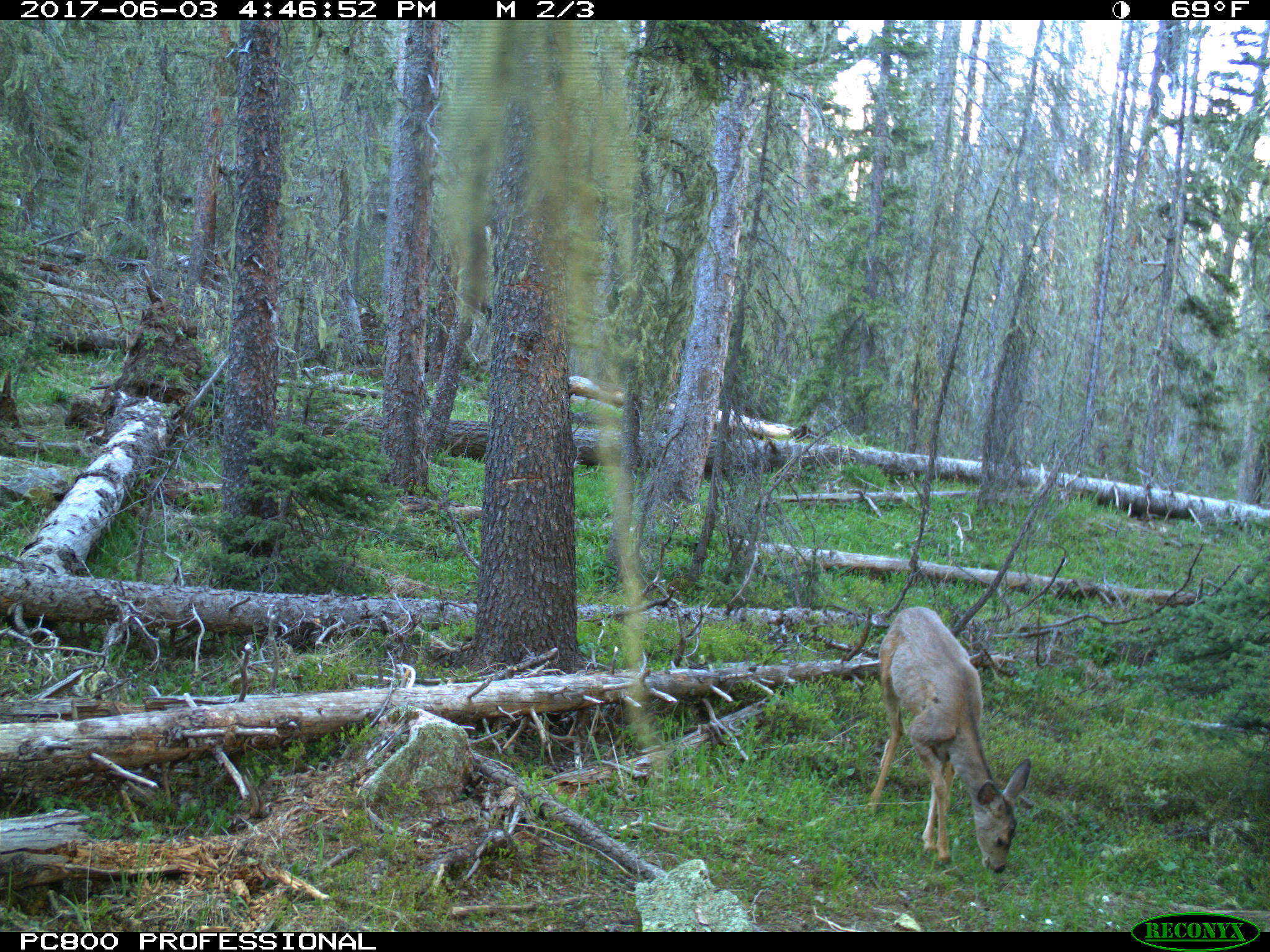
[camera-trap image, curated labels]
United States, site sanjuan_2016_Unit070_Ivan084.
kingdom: Animalia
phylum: Chordata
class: Mammalia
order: Artiodactyla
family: Cervidae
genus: Odocoileus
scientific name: Odocoileus hemionus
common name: mule deer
Odocoileus hemionus (mule deer).